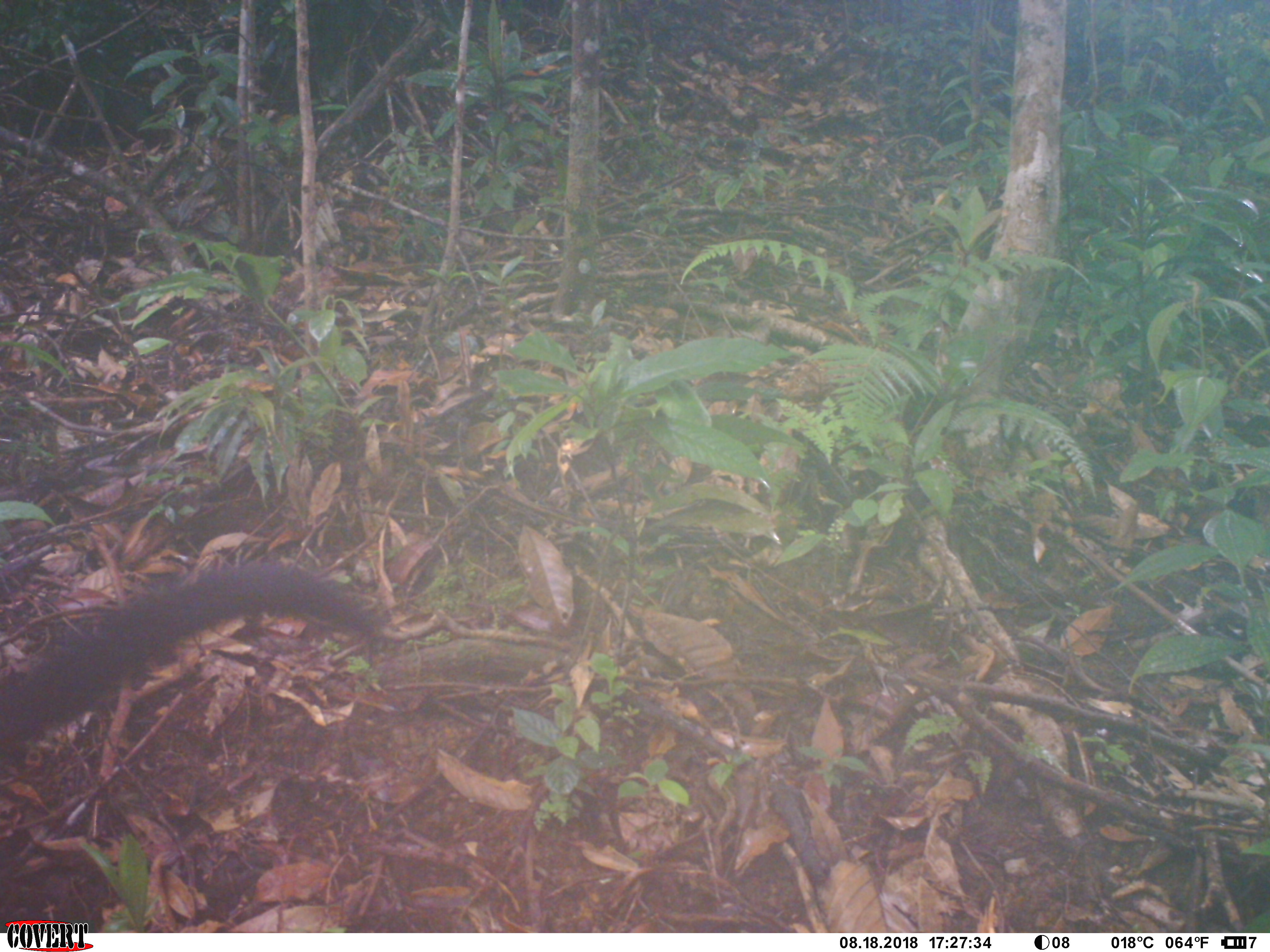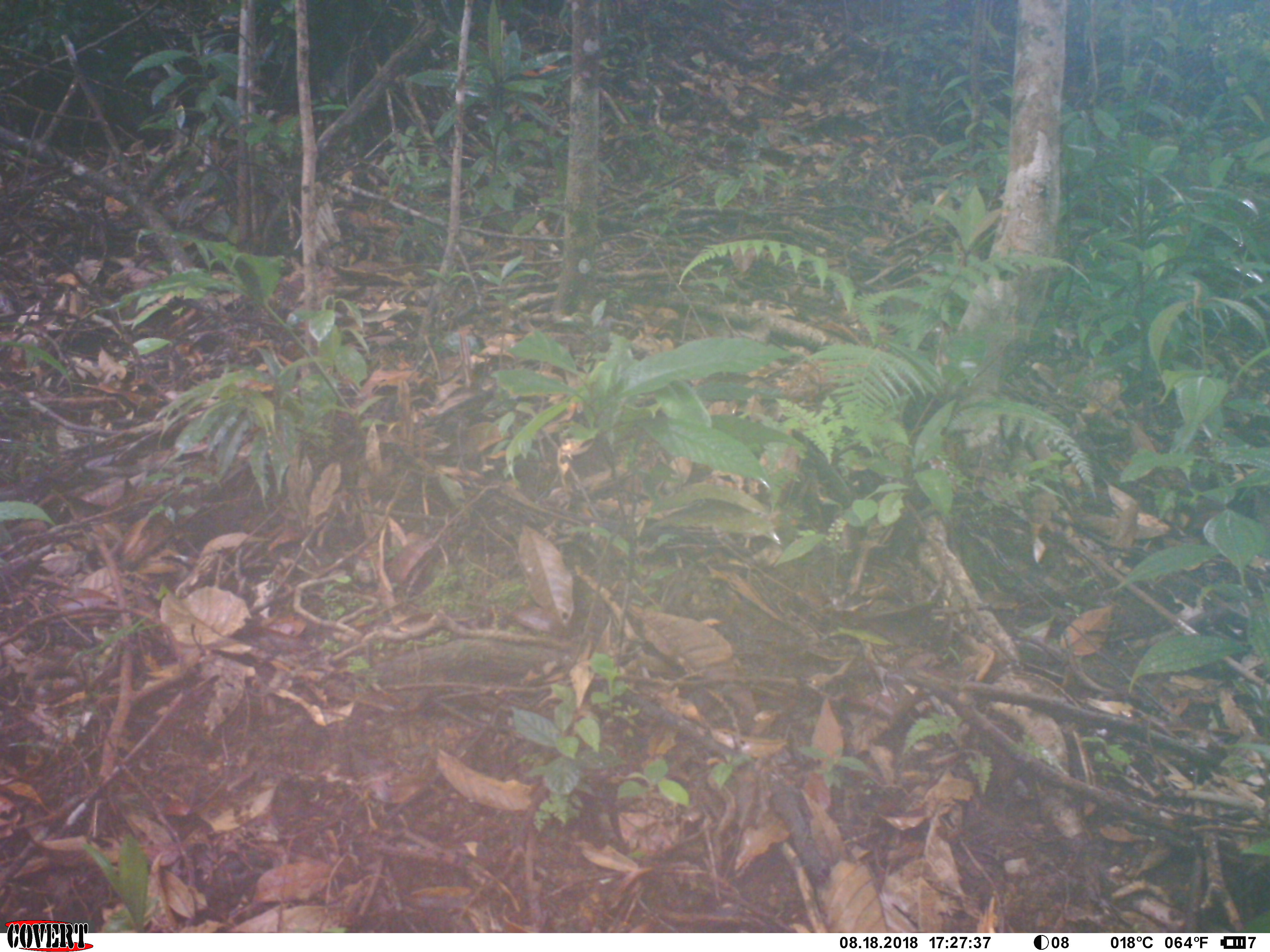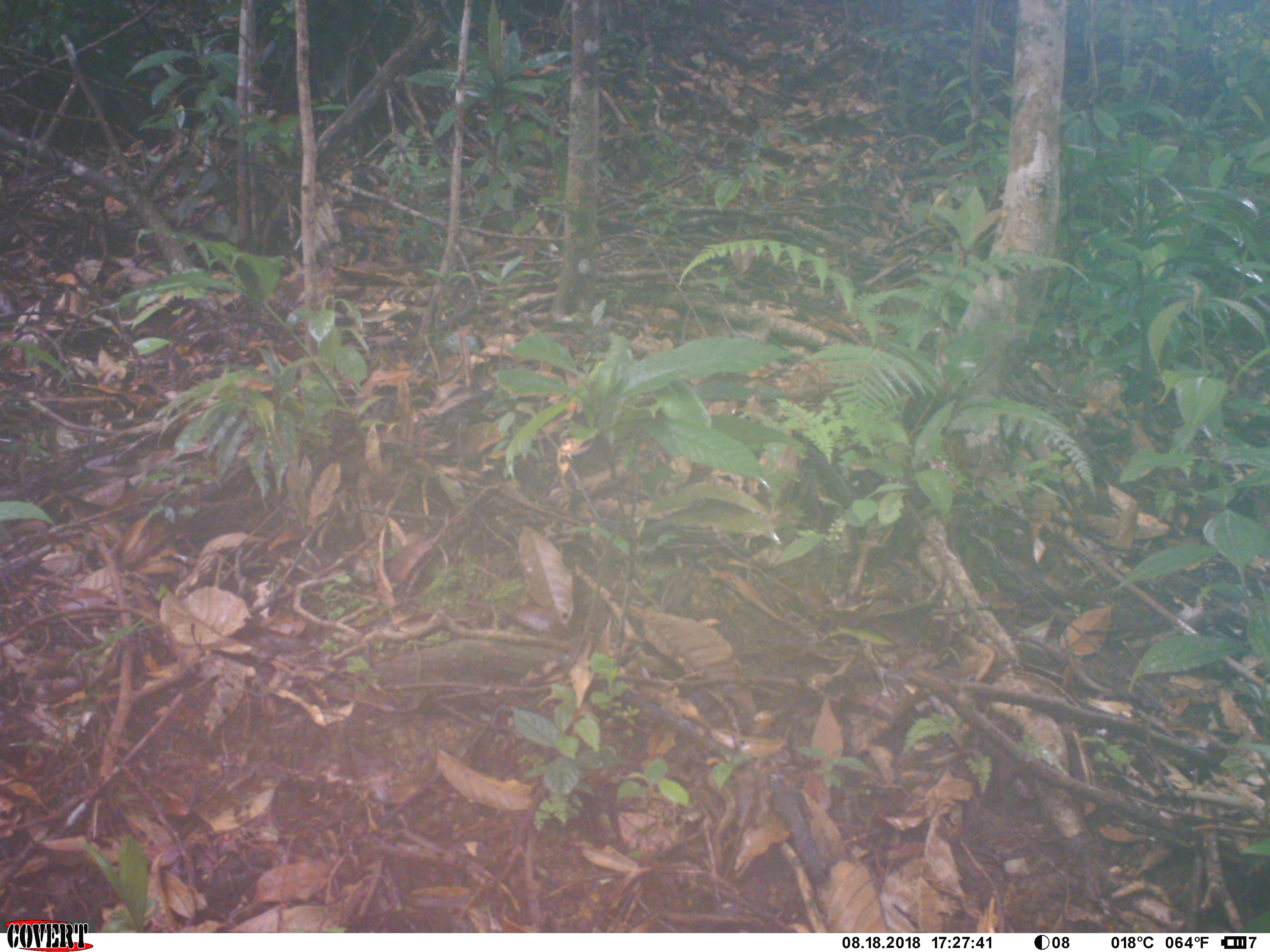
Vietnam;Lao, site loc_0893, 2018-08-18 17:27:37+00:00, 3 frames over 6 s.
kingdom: Animalia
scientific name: Animalia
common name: animal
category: unidentified animal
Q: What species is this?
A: Unidentified animal (animal) (Animalia).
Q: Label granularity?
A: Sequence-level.